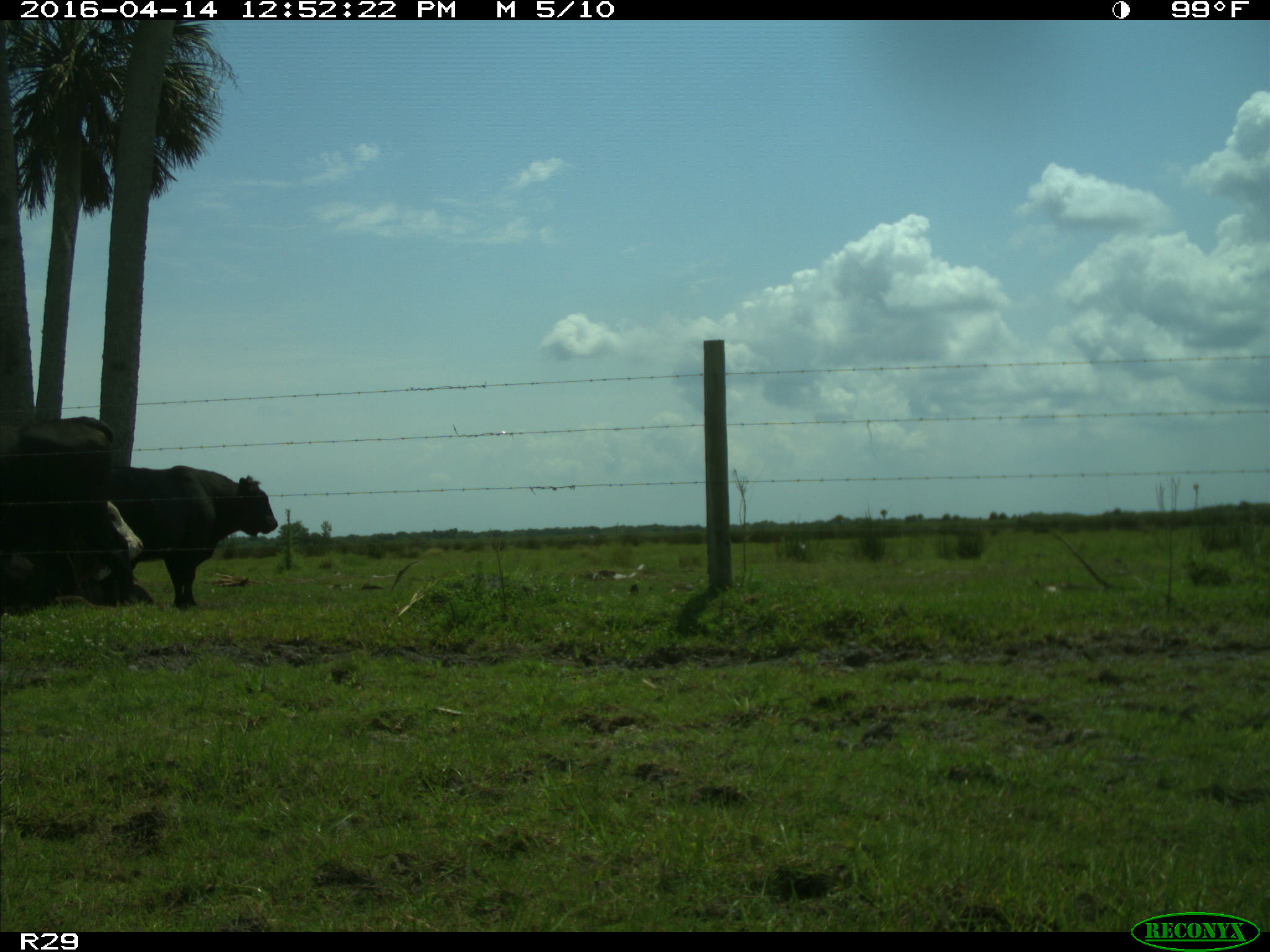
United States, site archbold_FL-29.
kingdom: Animalia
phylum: Chordata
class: Mammalia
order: Artiodactyla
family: Bovidae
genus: Bos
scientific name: Bos taurus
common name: domestic cow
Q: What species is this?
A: Bos taurus (domestic cow).